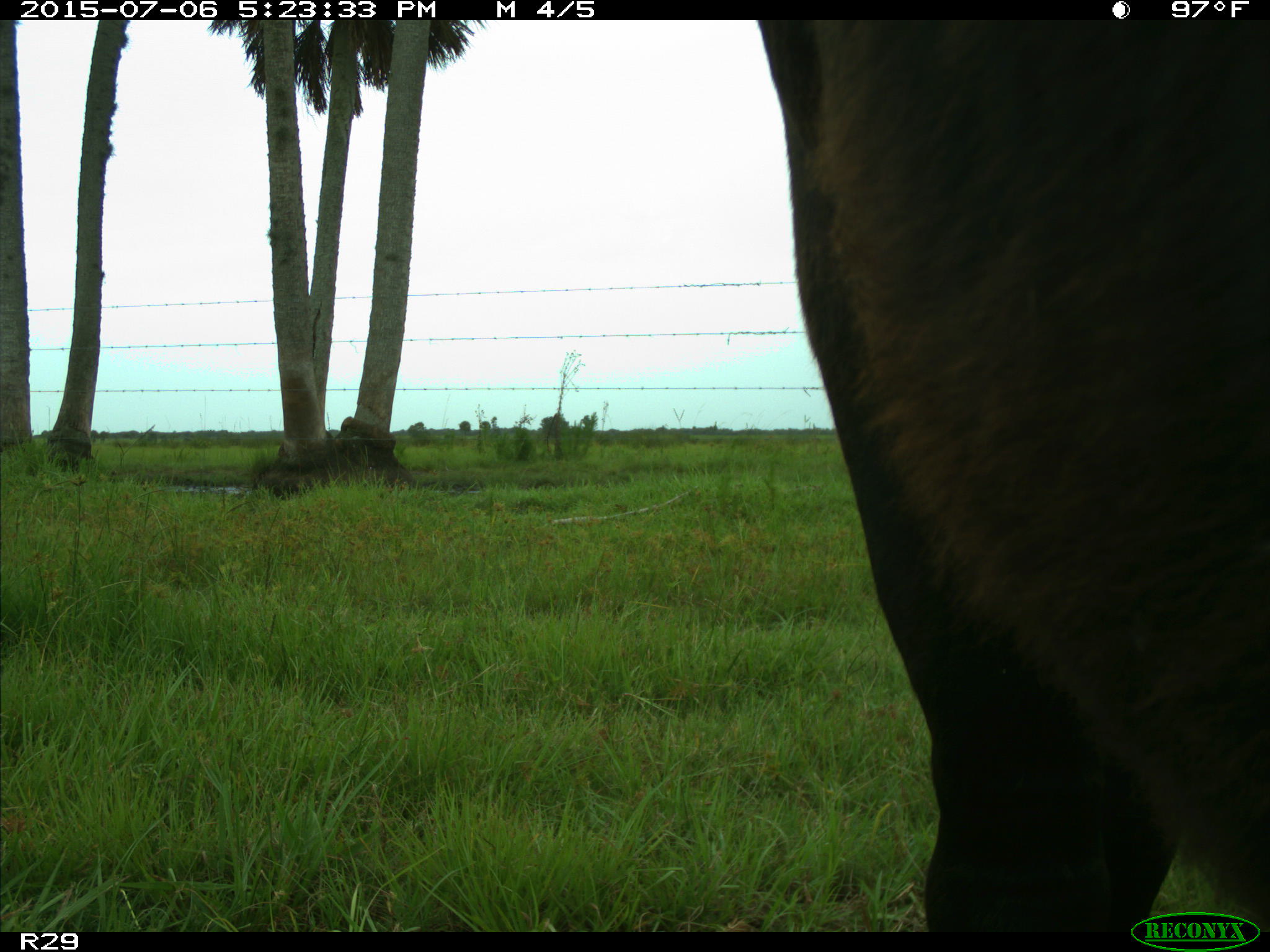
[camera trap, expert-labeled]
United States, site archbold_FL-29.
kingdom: Animalia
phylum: Chordata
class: Mammalia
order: Artiodactyla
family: Bovidae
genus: Bos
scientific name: Bos taurus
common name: domestic cow